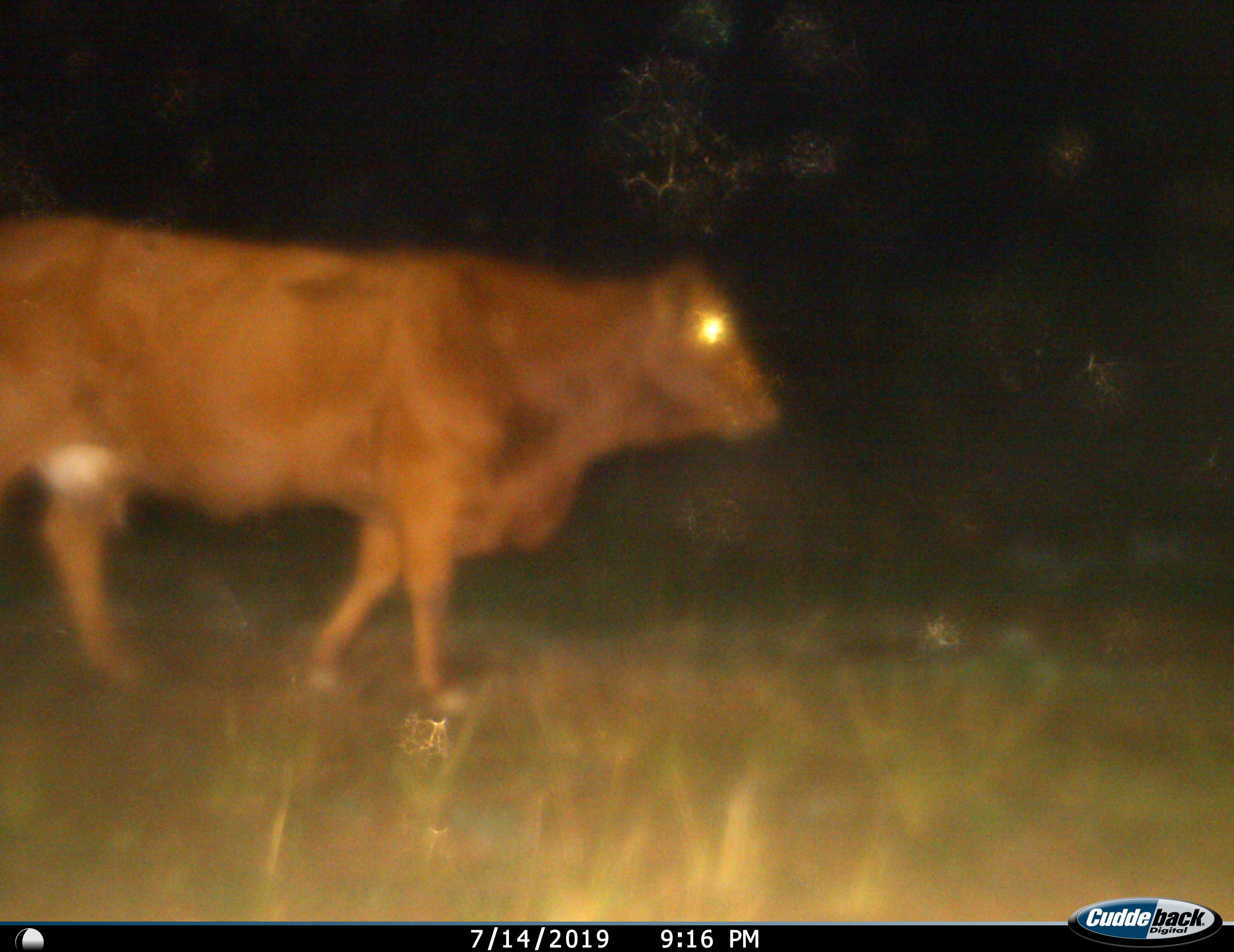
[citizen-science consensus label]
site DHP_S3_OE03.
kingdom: Animalia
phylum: Chordata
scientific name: Vertebrata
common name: domestic animal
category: domesticanimal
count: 1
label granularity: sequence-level